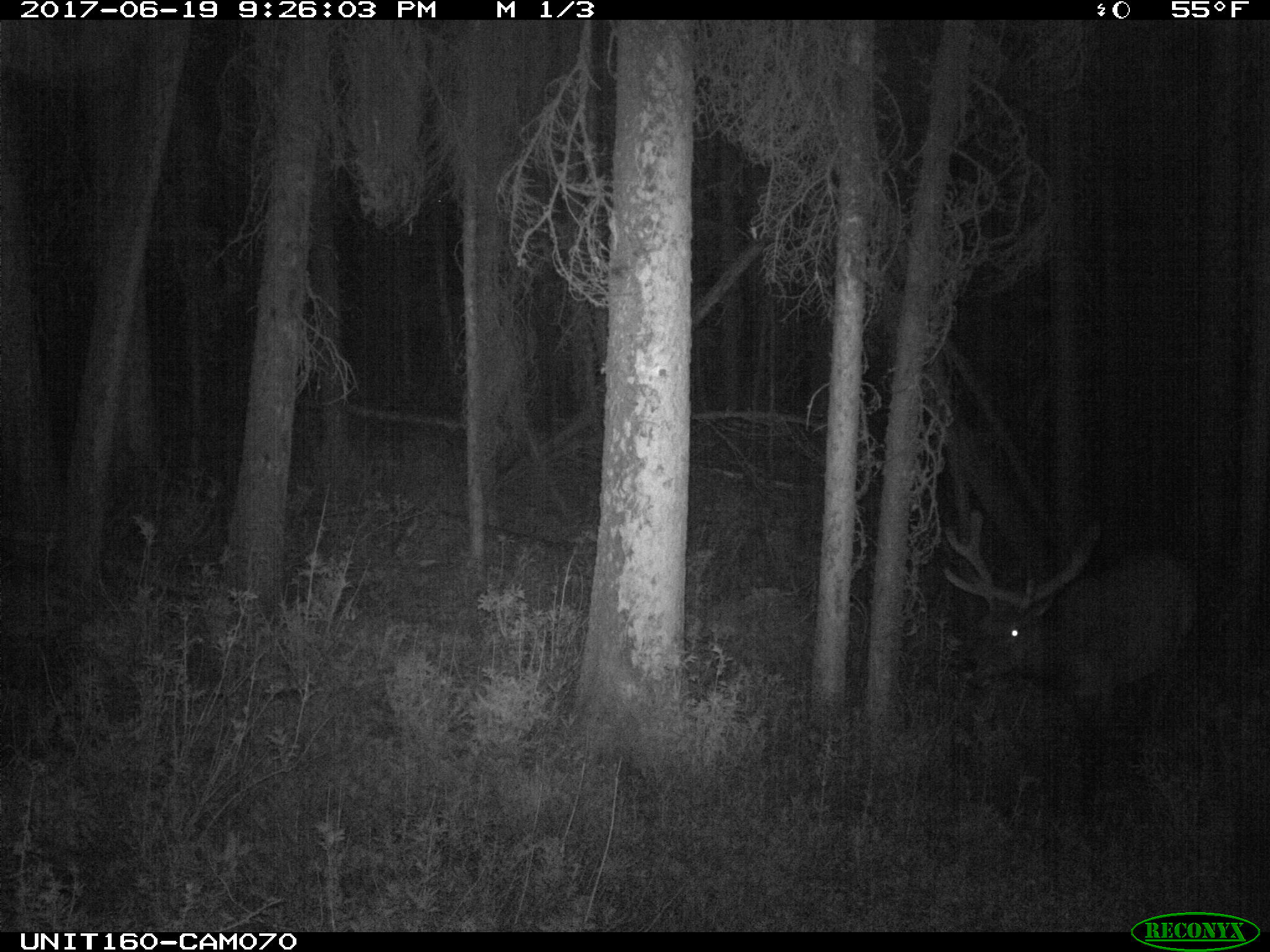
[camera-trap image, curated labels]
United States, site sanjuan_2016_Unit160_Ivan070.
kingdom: Animalia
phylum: Chordata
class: Mammalia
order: Artiodactyla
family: Cervidae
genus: Cervus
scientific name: Cervus elaphus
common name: red deer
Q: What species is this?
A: Cervus elaphus (red deer).